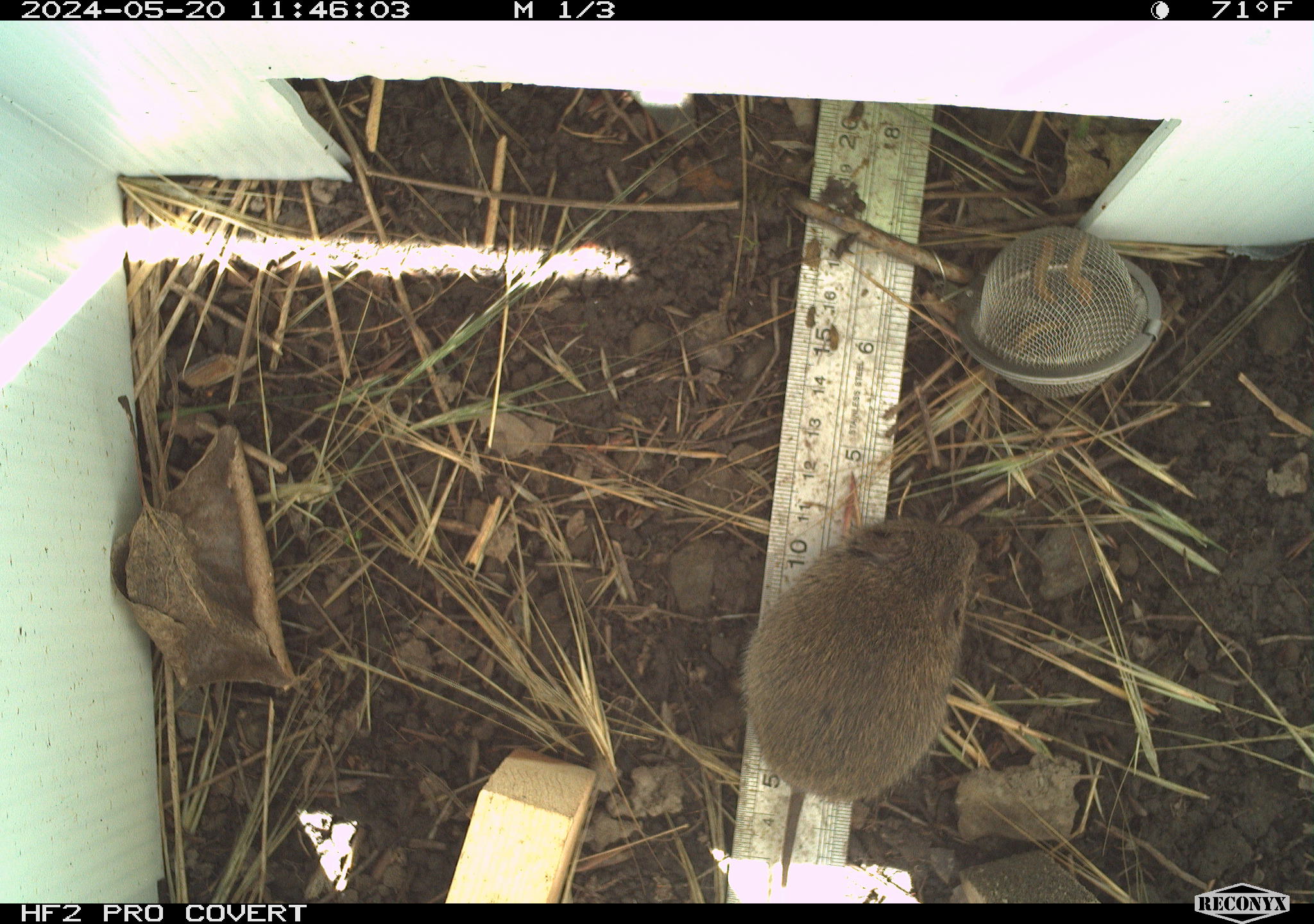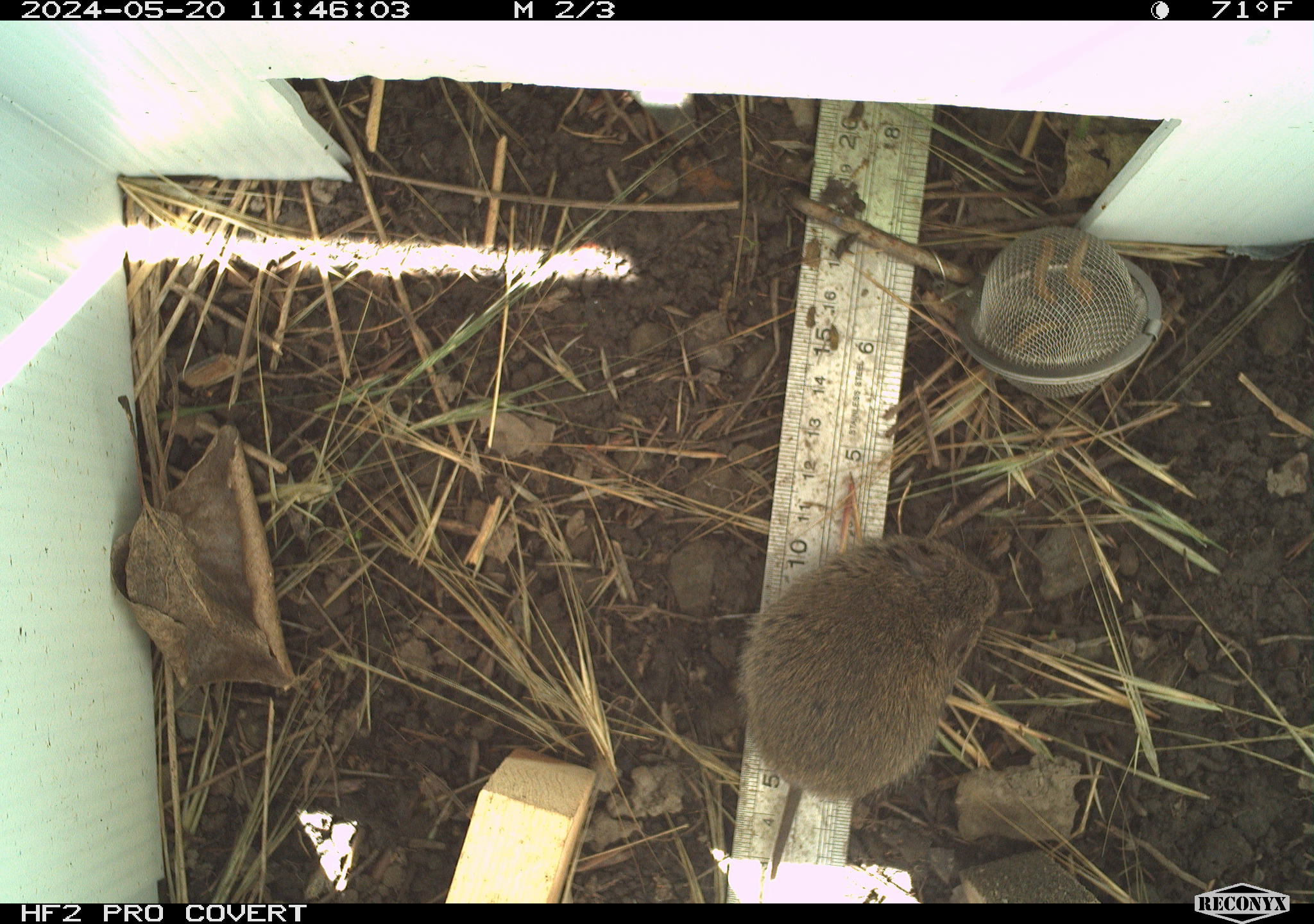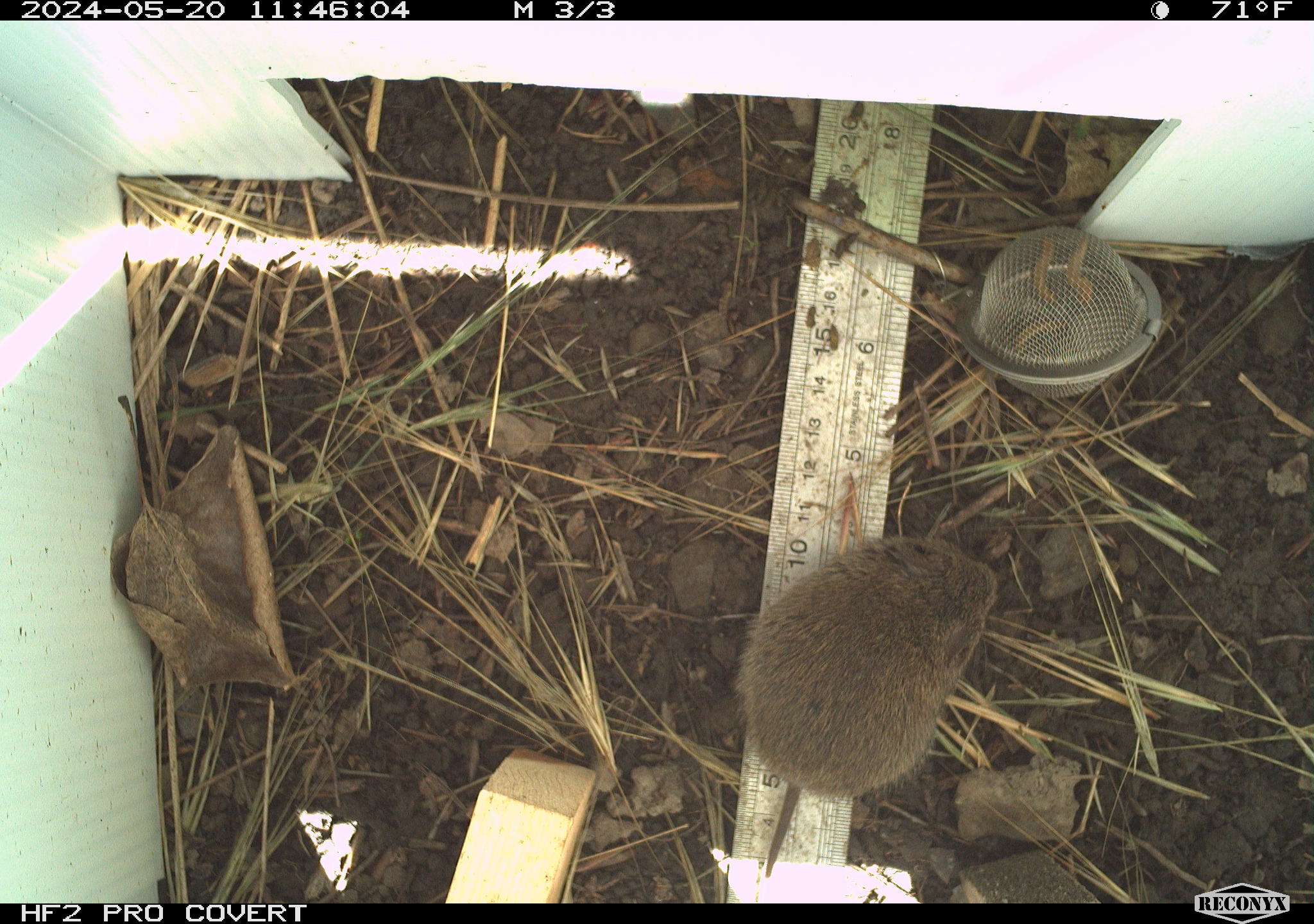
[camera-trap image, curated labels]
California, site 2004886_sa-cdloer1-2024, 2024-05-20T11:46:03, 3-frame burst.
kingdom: Animalia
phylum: Chordata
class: Mammalia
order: Rodentia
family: Cricetidae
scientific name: Arvicolinae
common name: voles, lemmings, and muskrats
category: arvicolinae subfamily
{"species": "arvicolinae subfamily (voles, lemmings, and muskrats) (Arvicolinae)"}